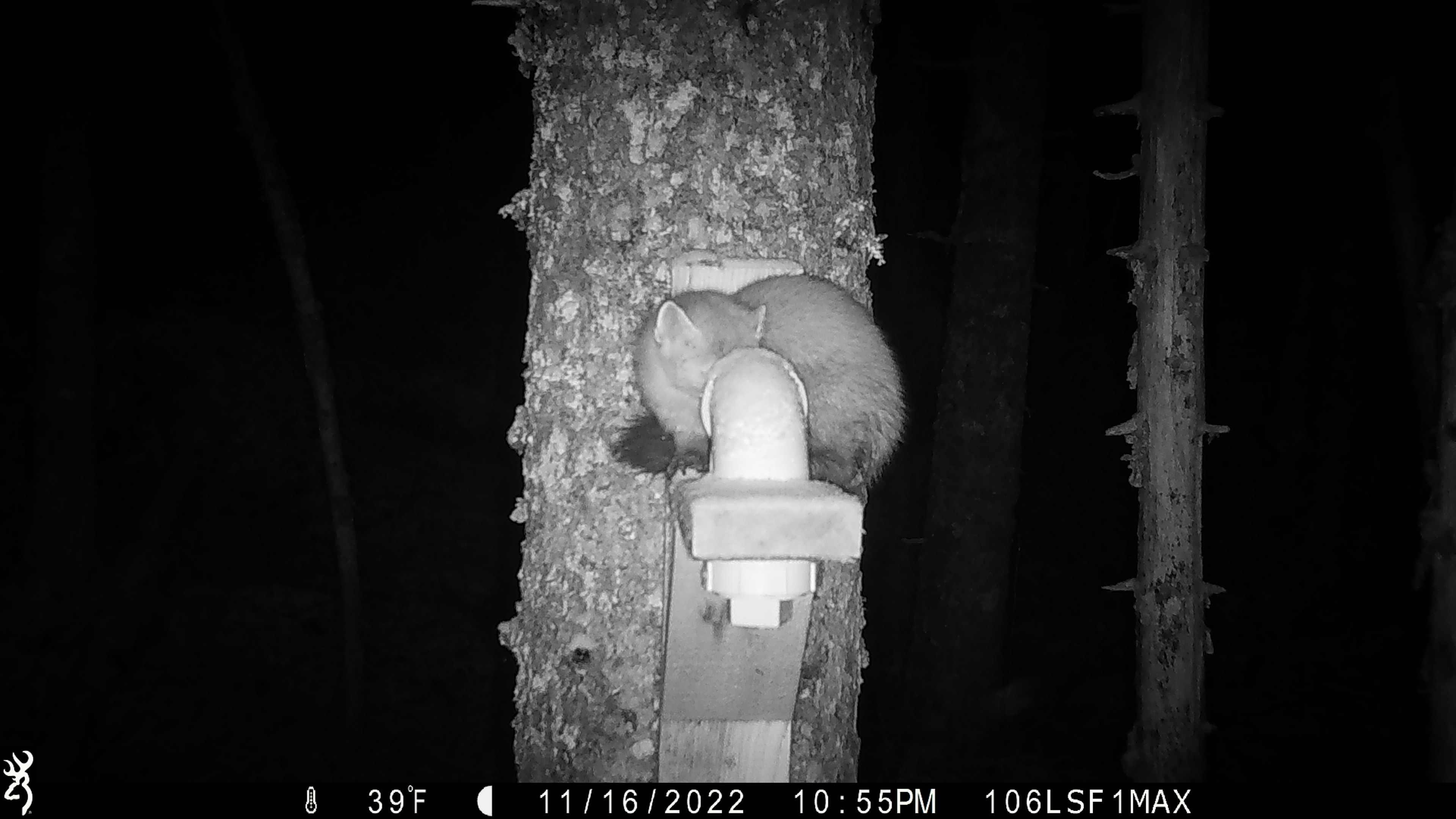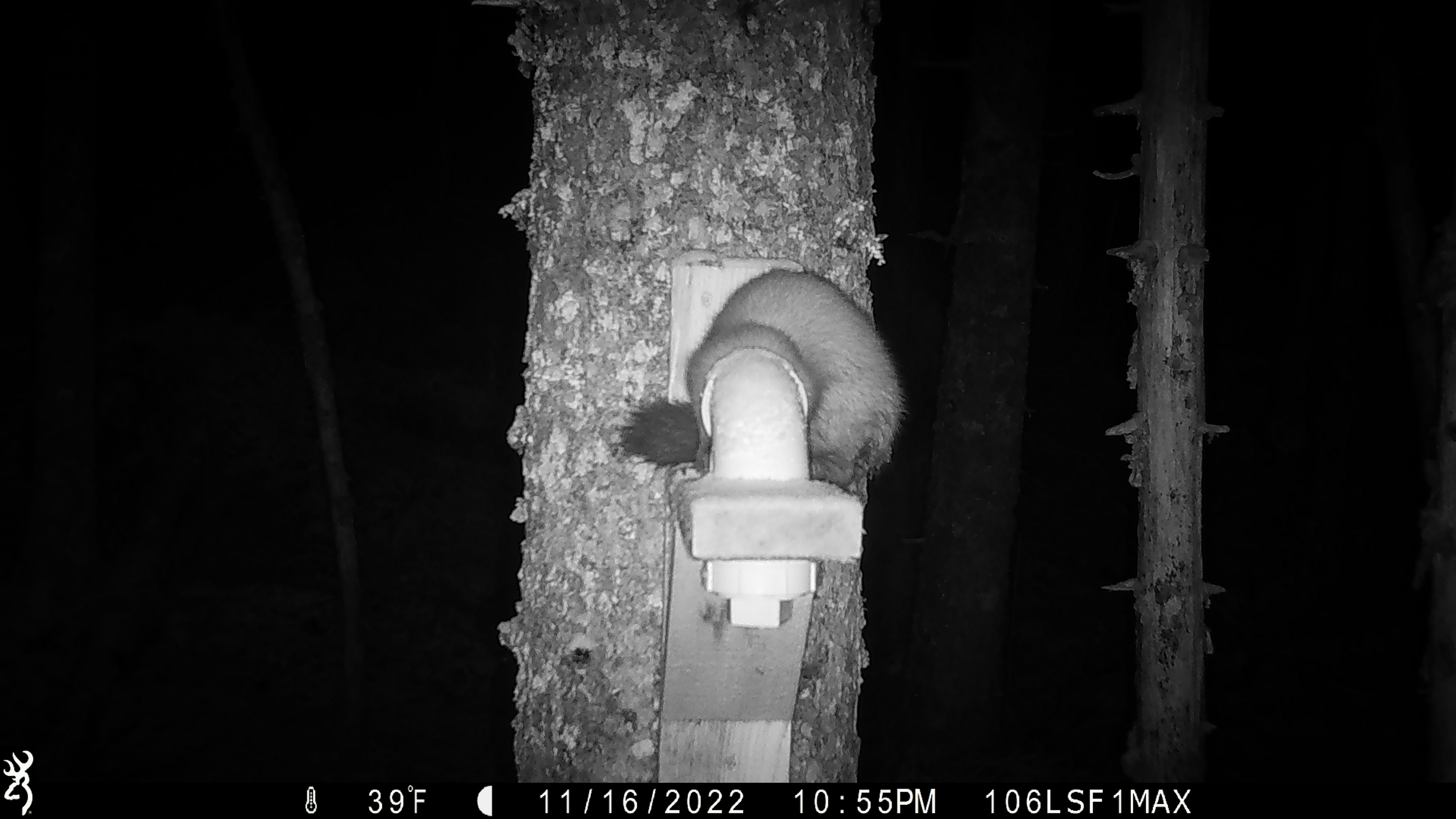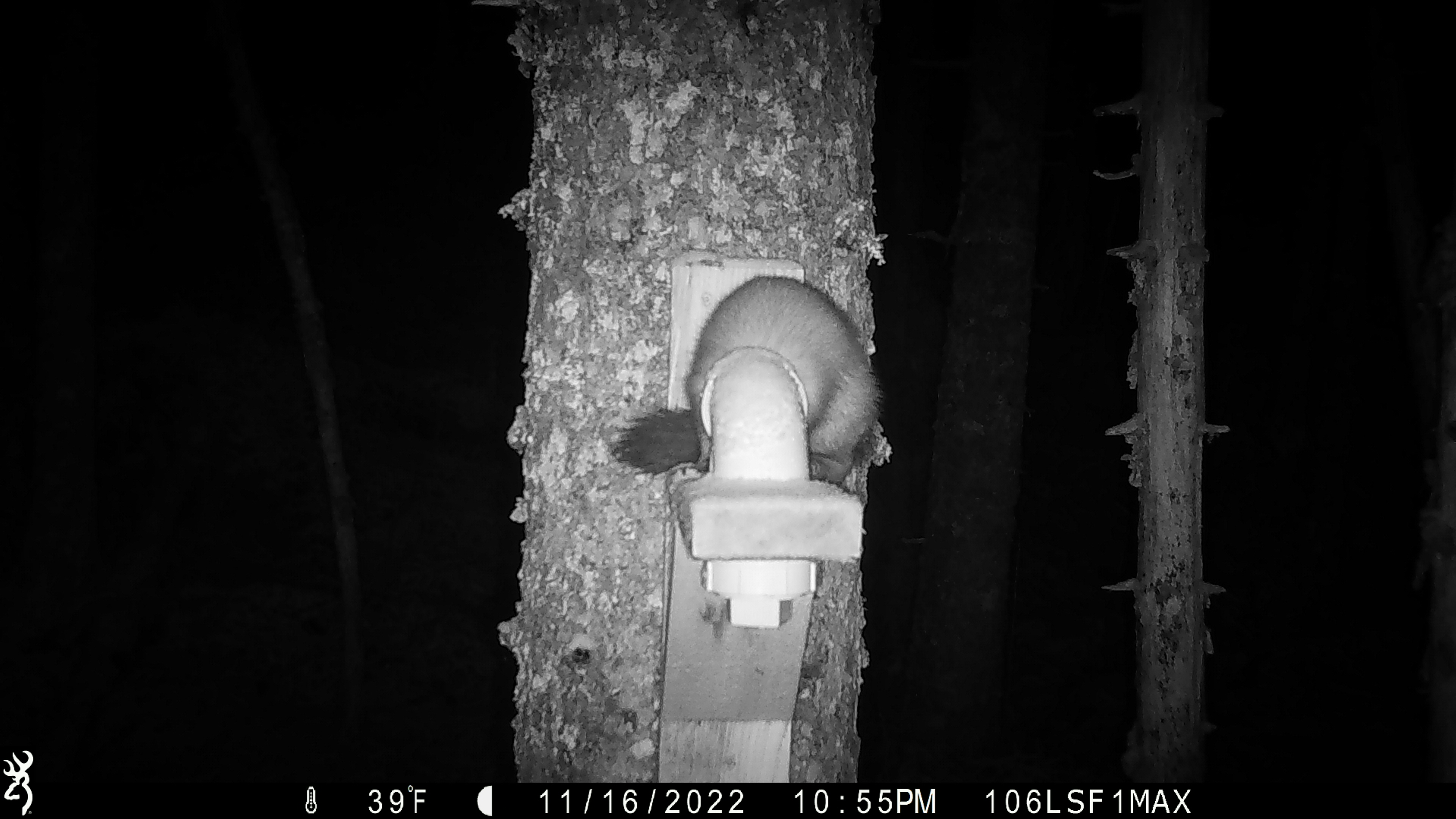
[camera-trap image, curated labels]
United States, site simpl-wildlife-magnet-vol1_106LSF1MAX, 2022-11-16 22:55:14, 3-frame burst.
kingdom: Animalia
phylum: Chordata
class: Mammalia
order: Carnivora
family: Mustelidae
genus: Martes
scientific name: Martes americana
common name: american marten